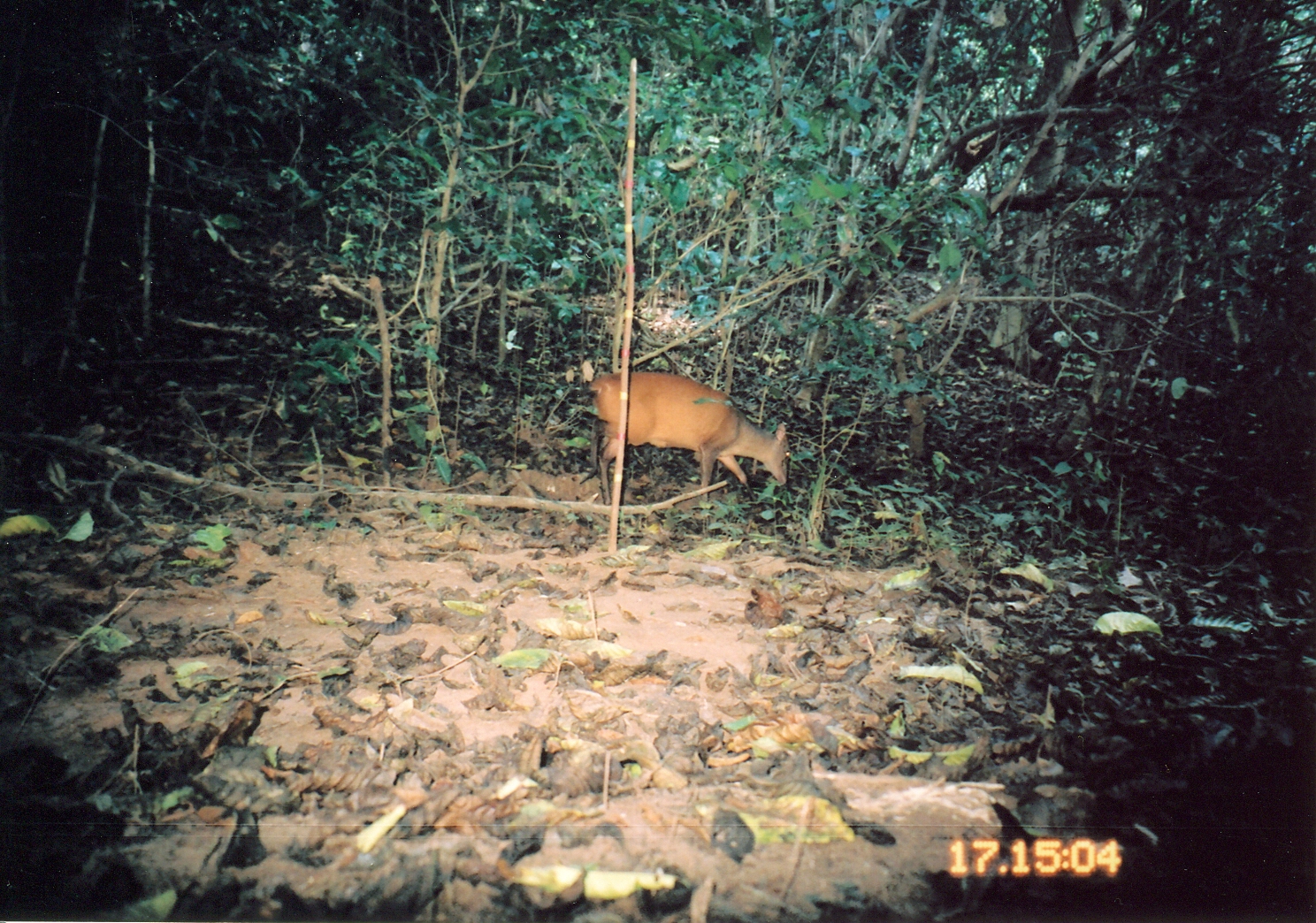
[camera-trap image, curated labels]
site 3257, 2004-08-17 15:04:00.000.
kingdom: Animalia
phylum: Chordata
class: Mammalia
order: Artiodactyla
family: Bovidae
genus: Cephalophus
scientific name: Cephalophus harveyi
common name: harvey's duiker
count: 1